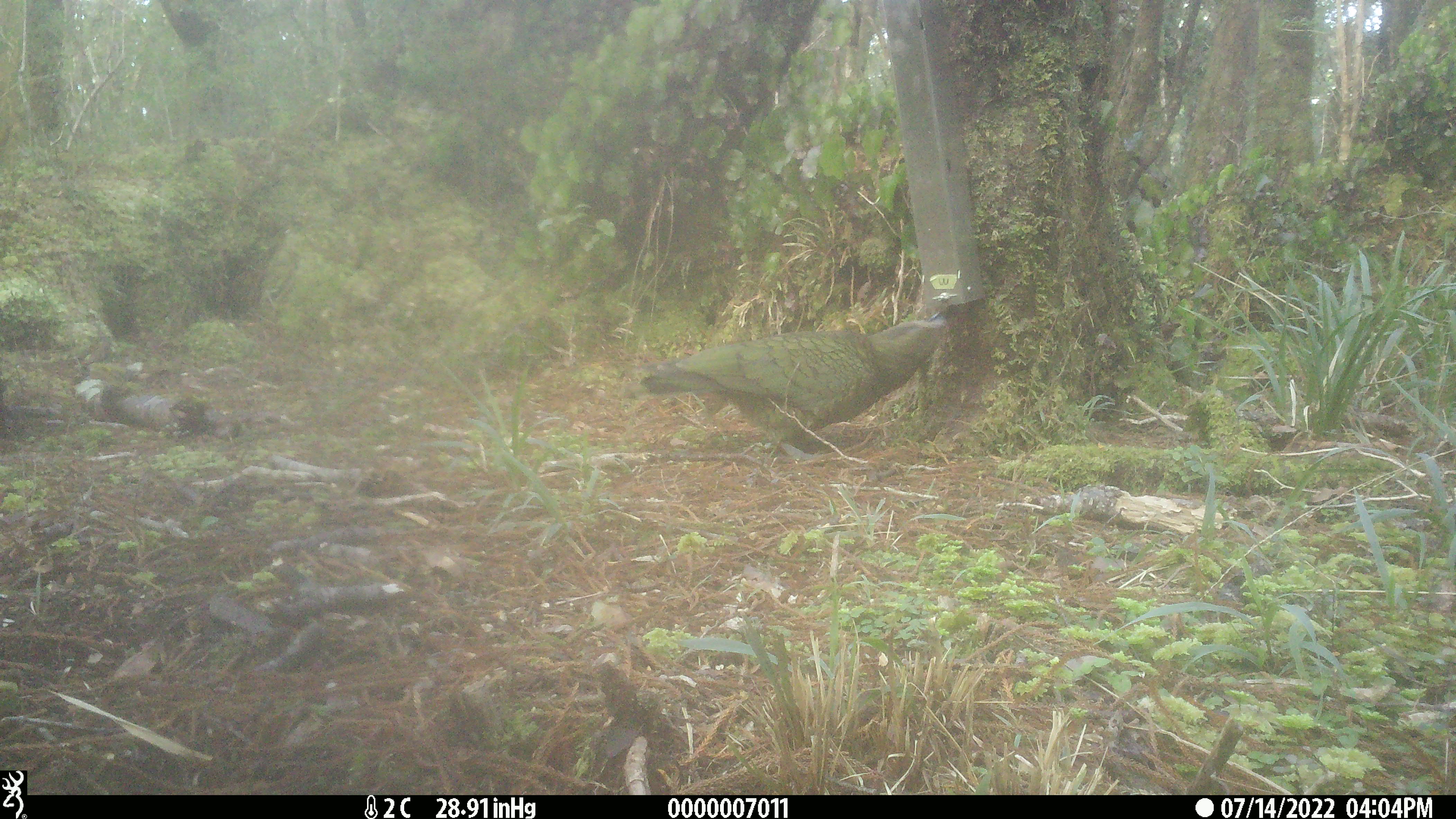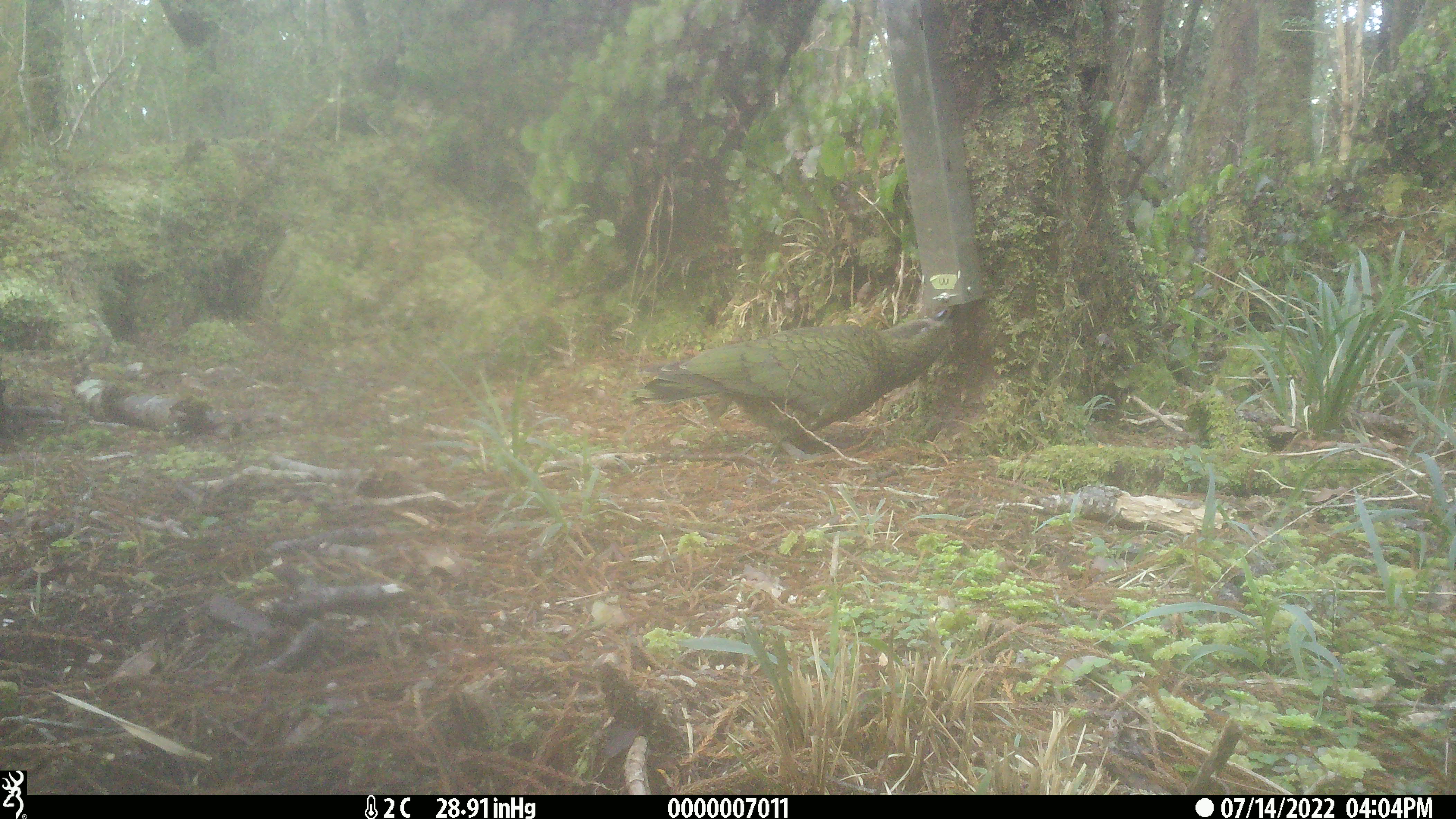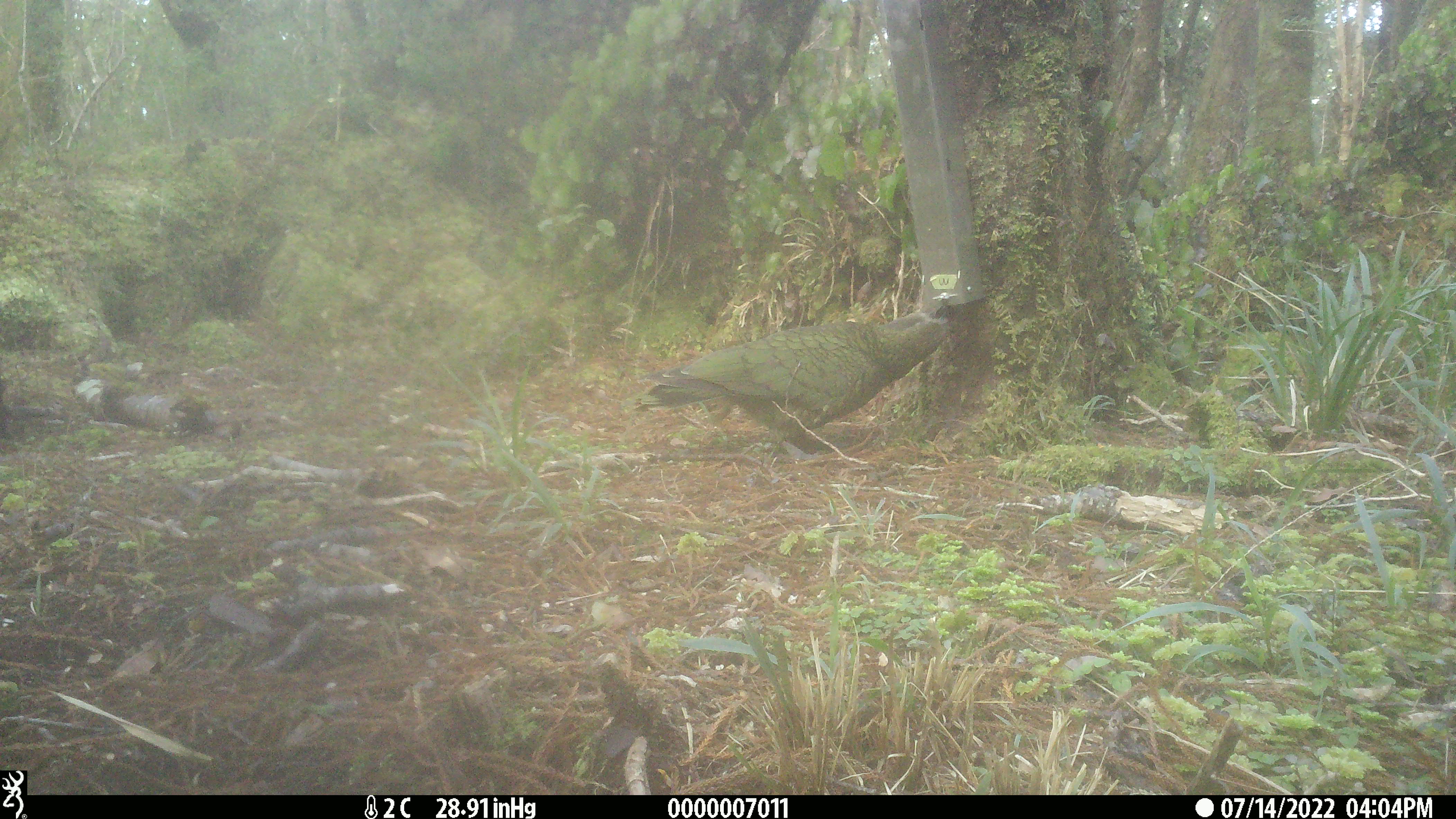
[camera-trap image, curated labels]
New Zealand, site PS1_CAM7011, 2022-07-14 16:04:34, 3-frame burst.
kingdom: Animalia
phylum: Chordata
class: Aves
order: Psittaciformes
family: Strigopidae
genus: Nestor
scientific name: Nestor notabilis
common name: kea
Kea (Nestor notabilis).